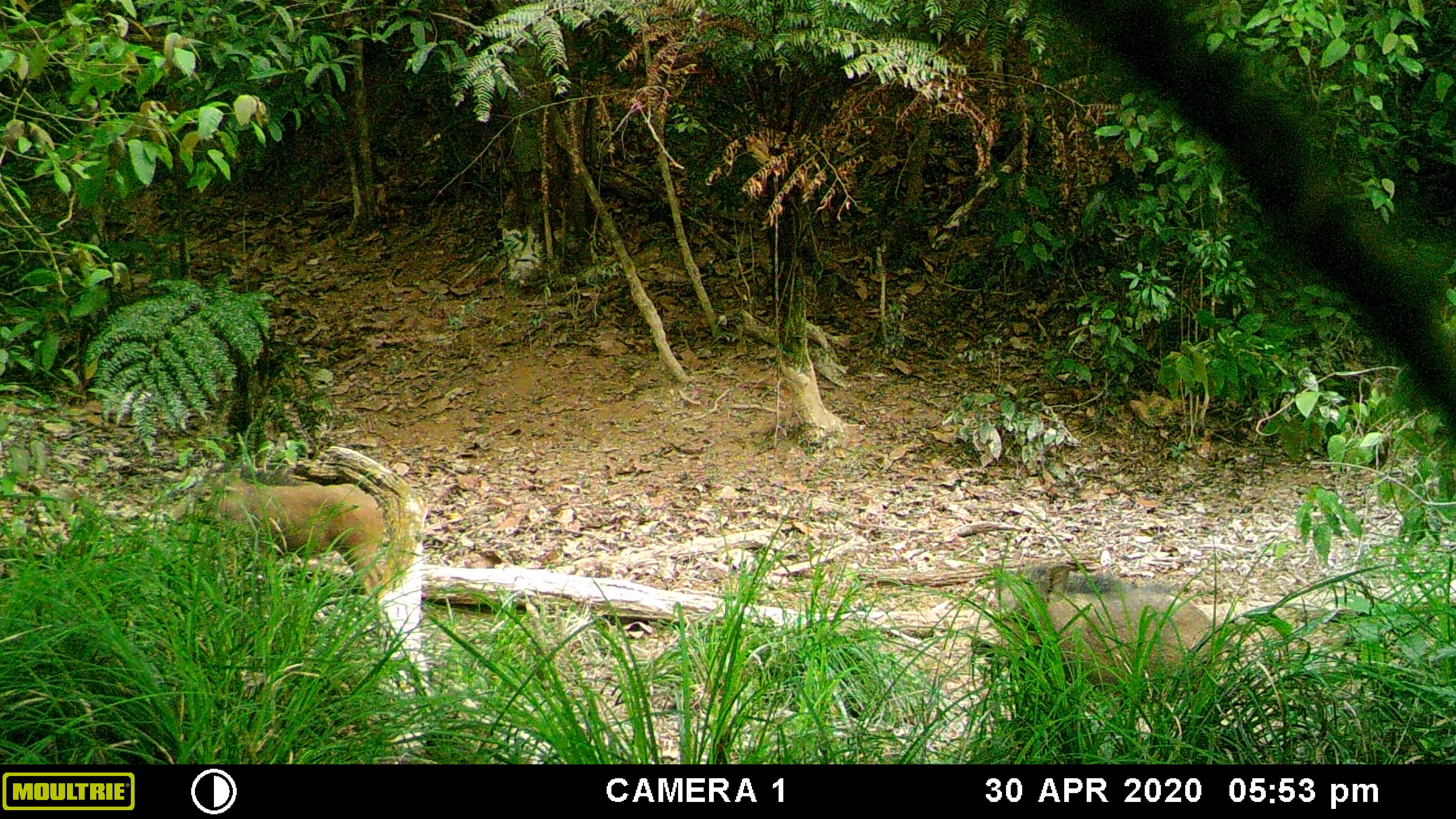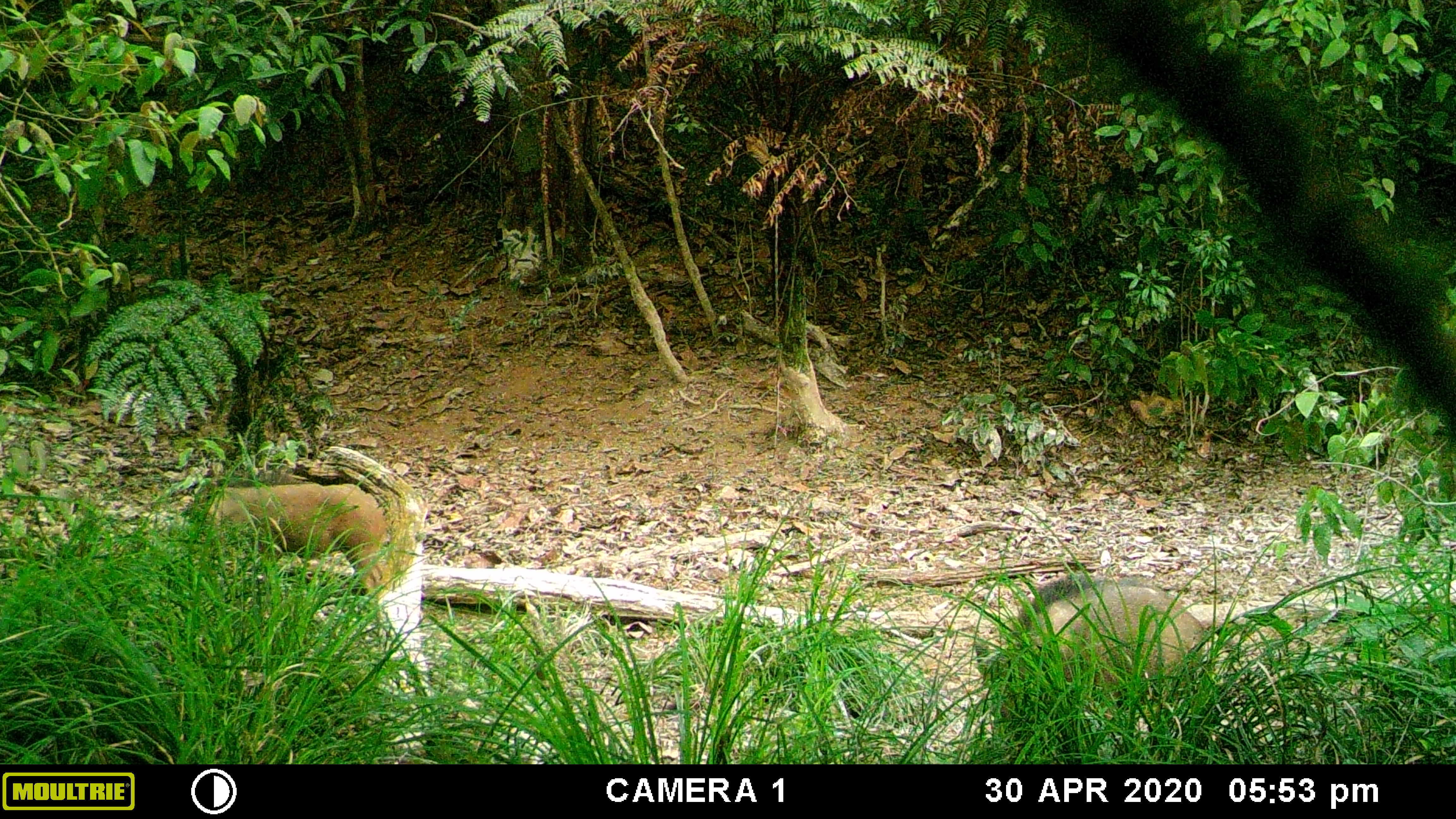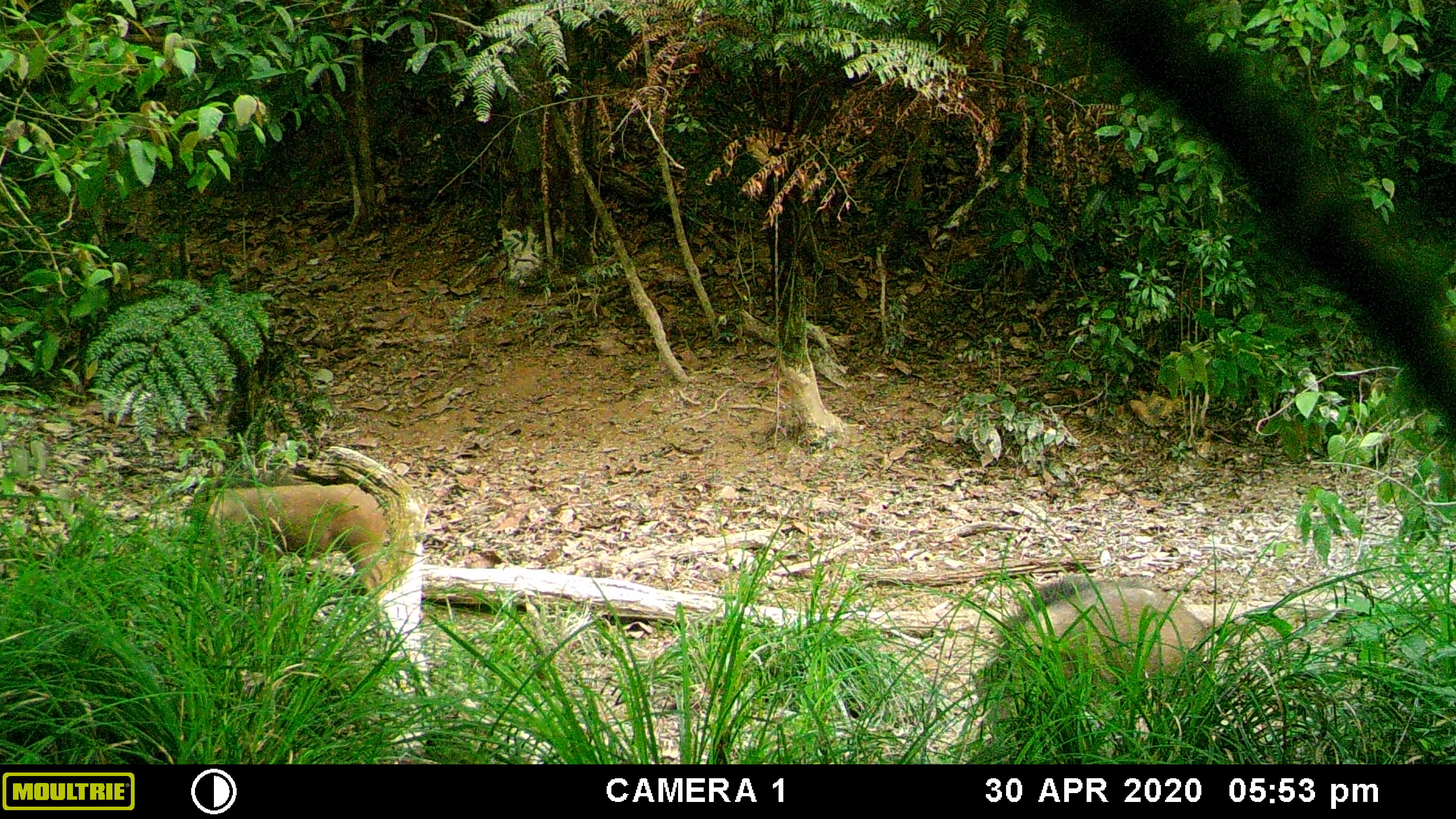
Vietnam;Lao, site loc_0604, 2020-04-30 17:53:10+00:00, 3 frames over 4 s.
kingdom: Animalia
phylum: Chordata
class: Mammalia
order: Artiodactyla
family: Suidae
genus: Sus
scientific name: Sus scrofa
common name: eurasian wild pig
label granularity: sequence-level